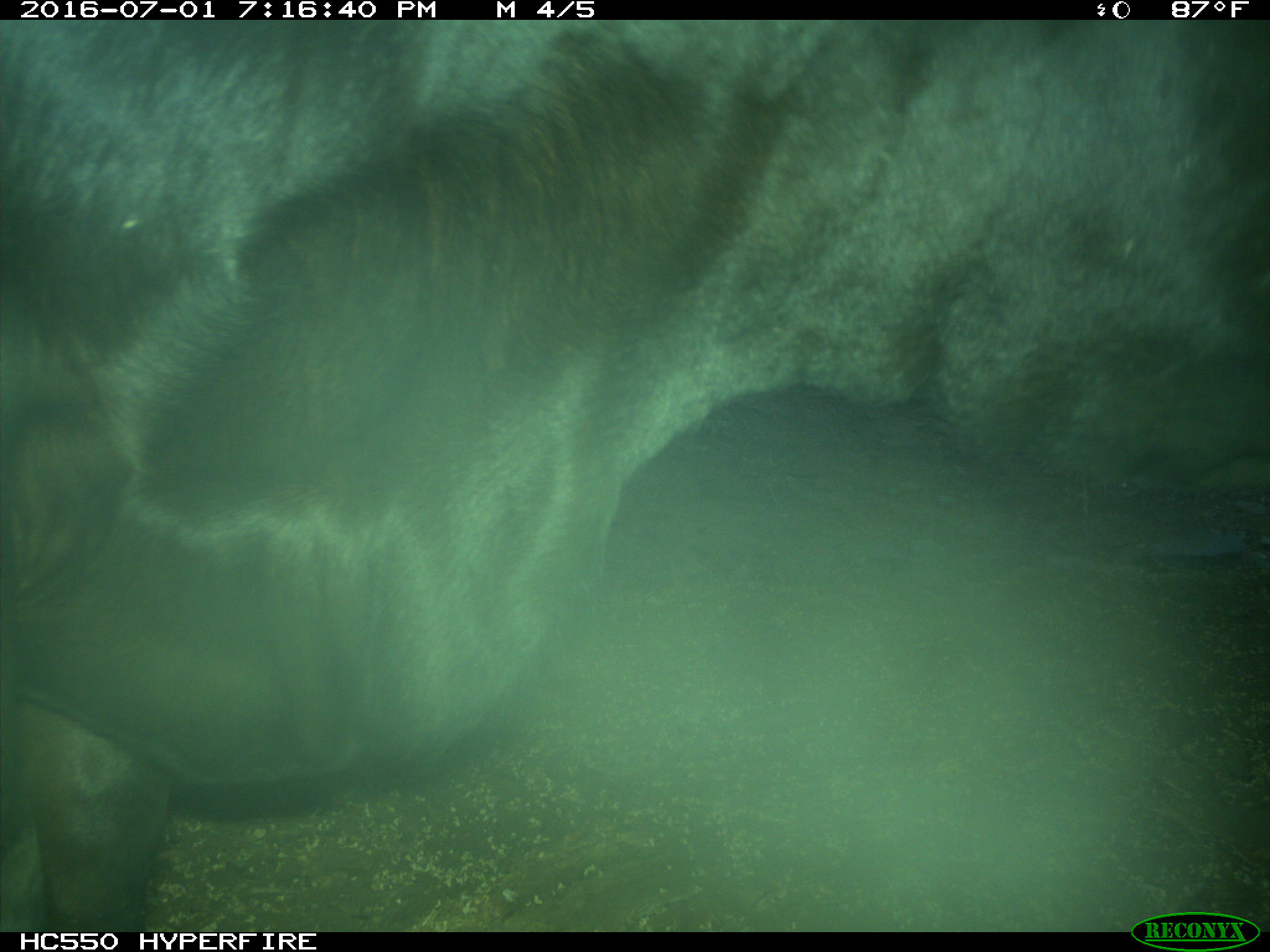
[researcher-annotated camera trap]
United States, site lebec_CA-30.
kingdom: Animalia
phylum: Chordata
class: Mammalia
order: Artiodactyla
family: Bovidae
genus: Bos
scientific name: Bos taurus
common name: domestic cow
Bos taurus (domestic cow).